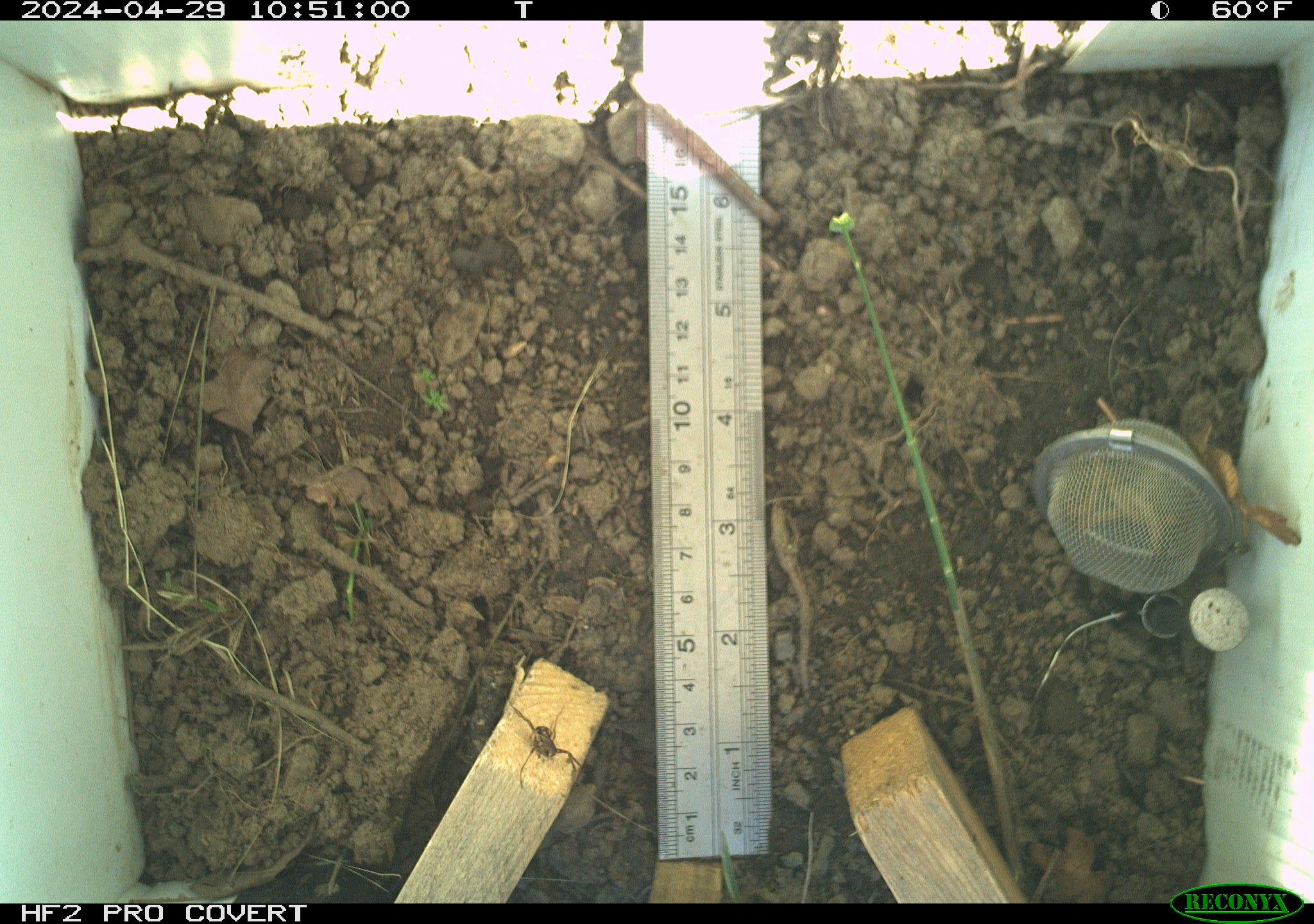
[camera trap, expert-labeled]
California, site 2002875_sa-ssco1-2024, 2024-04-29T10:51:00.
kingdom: Animalia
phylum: Arthropoda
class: Arachnida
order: Araneae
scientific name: Araneae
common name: spider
Spider (Araneae).